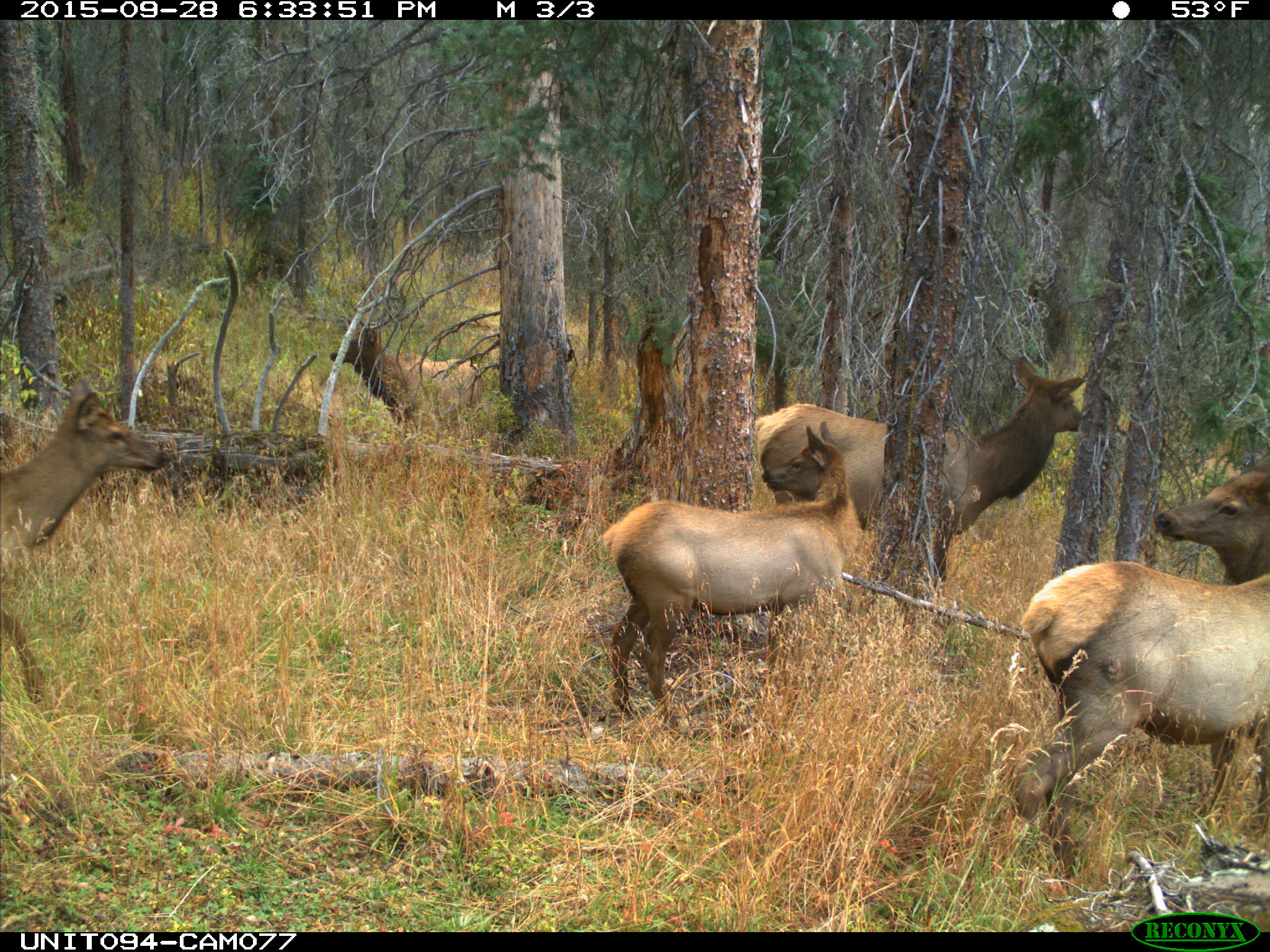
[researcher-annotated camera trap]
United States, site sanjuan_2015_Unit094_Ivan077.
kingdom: Animalia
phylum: Chordata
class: Mammalia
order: Artiodactyla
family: Cervidae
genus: Cervus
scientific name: Cervus elaphus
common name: red deer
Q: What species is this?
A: Cervus elaphus (red deer).